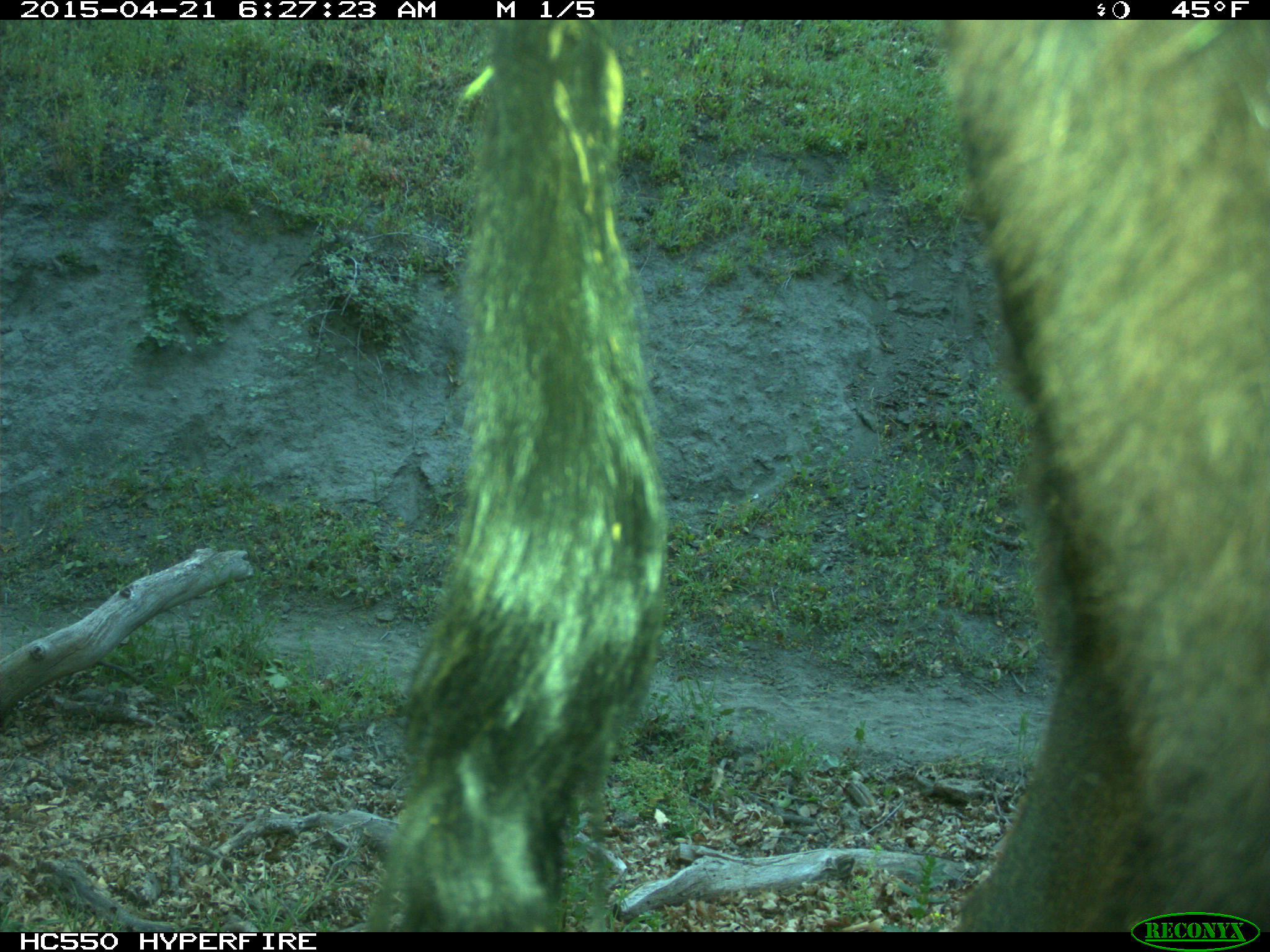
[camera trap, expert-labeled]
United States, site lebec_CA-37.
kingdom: Animalia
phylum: Chordata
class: Mammalia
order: Artiodactyla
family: Bovidae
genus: Bos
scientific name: Bos taurus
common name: domestic cow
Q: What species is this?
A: Bos taurus (domestic cow).